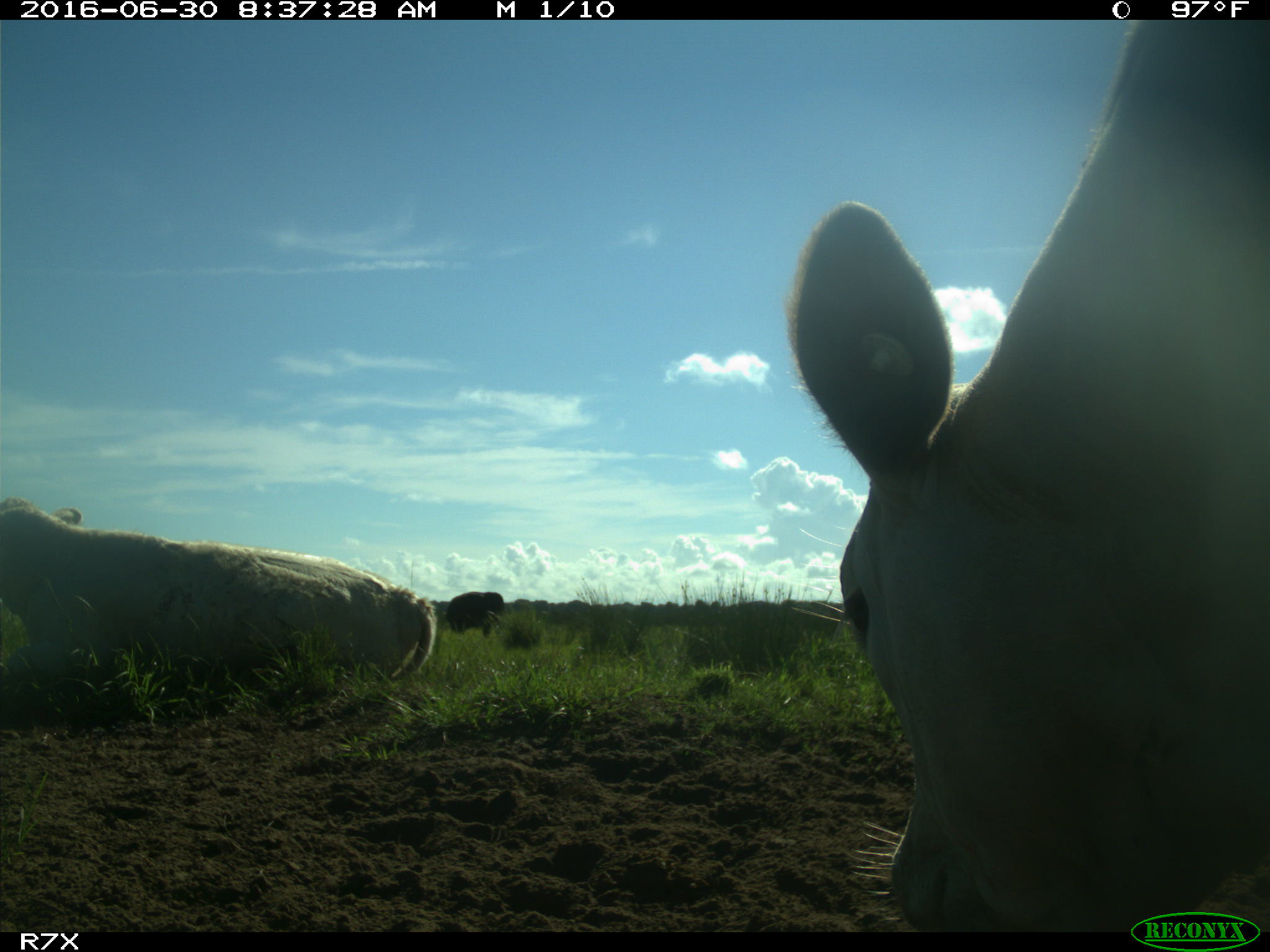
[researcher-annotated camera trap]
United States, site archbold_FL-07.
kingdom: Animalia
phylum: Chordata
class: Mammalia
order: Artiodactyla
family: Bovidae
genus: Bos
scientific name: Bos taurus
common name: domestic cow